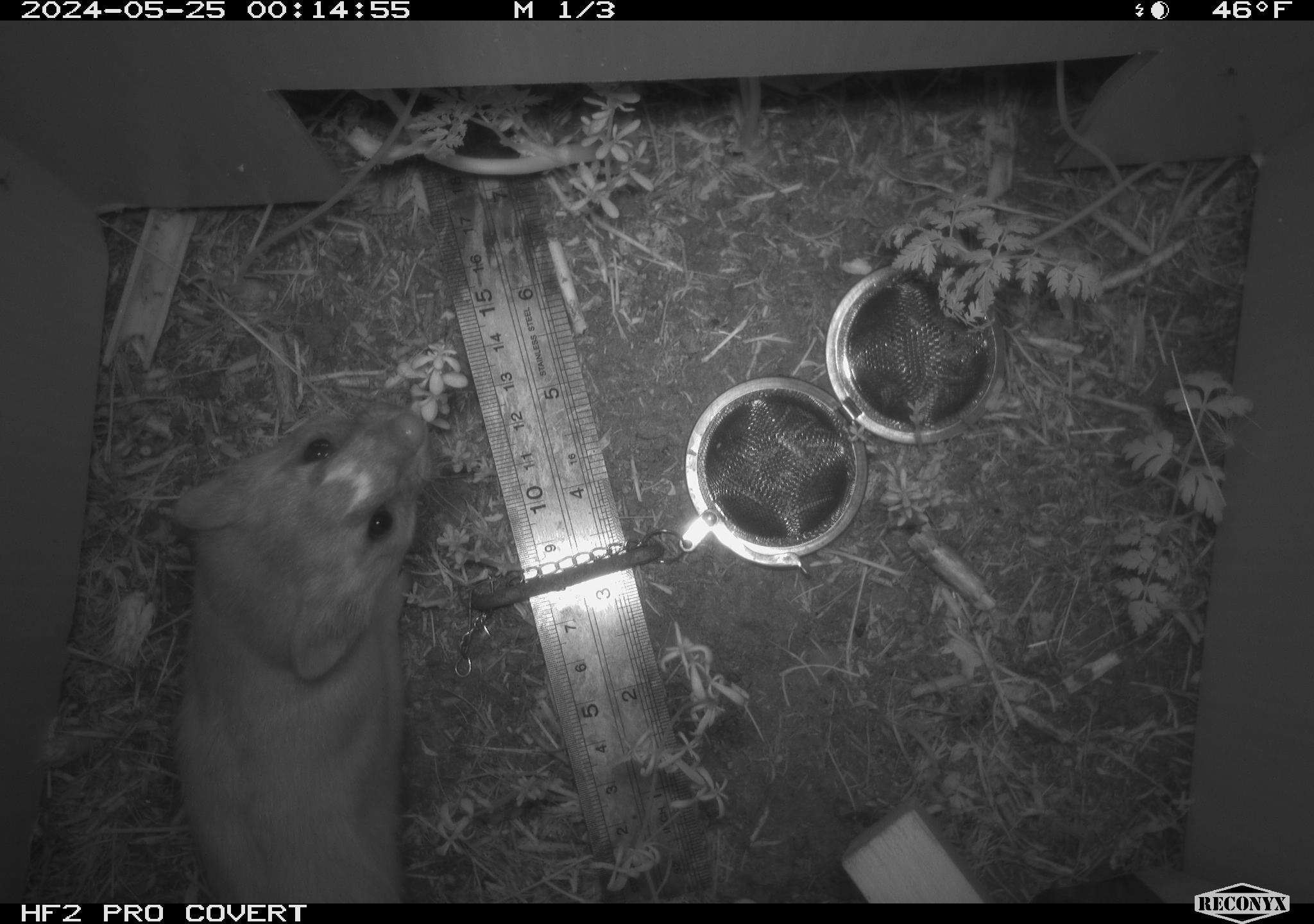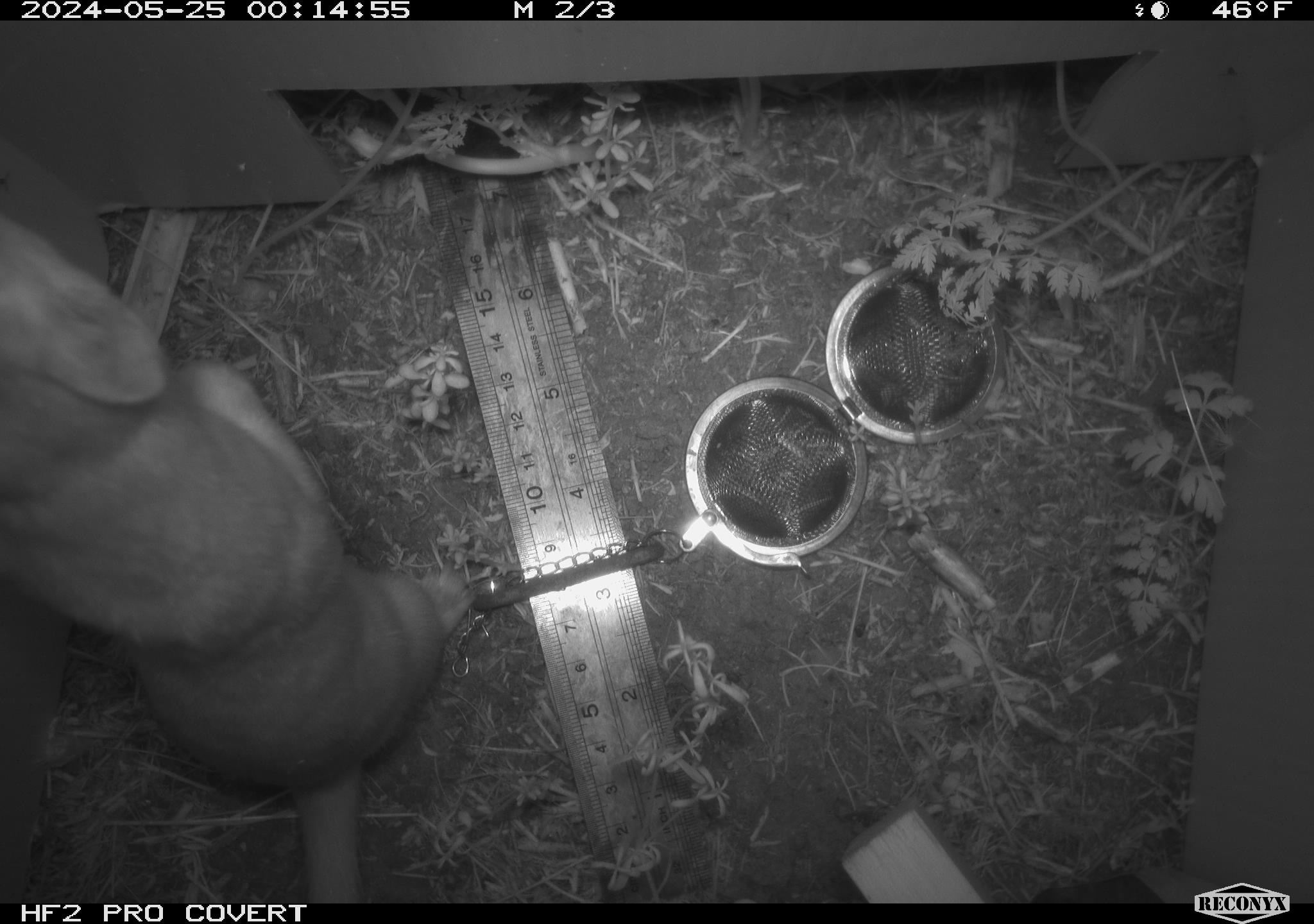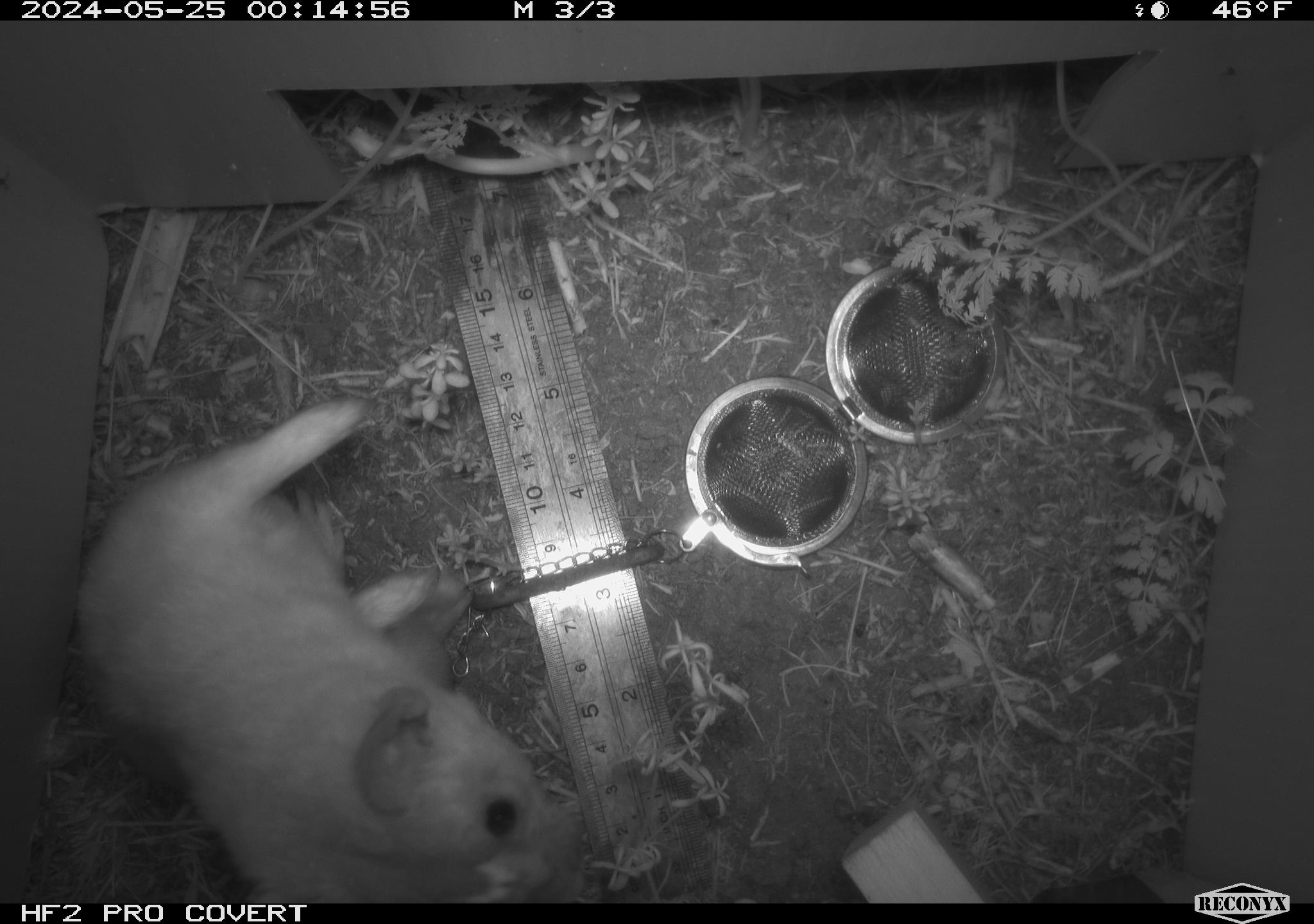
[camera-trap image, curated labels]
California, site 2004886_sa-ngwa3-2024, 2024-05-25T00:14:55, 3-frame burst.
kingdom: Animalia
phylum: Chordata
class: Mammalia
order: Carnivora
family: Mustelidae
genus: Neogale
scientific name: Neogale frenata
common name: long-tailed weasel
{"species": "long-tailed weasel (Neogale frenata)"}